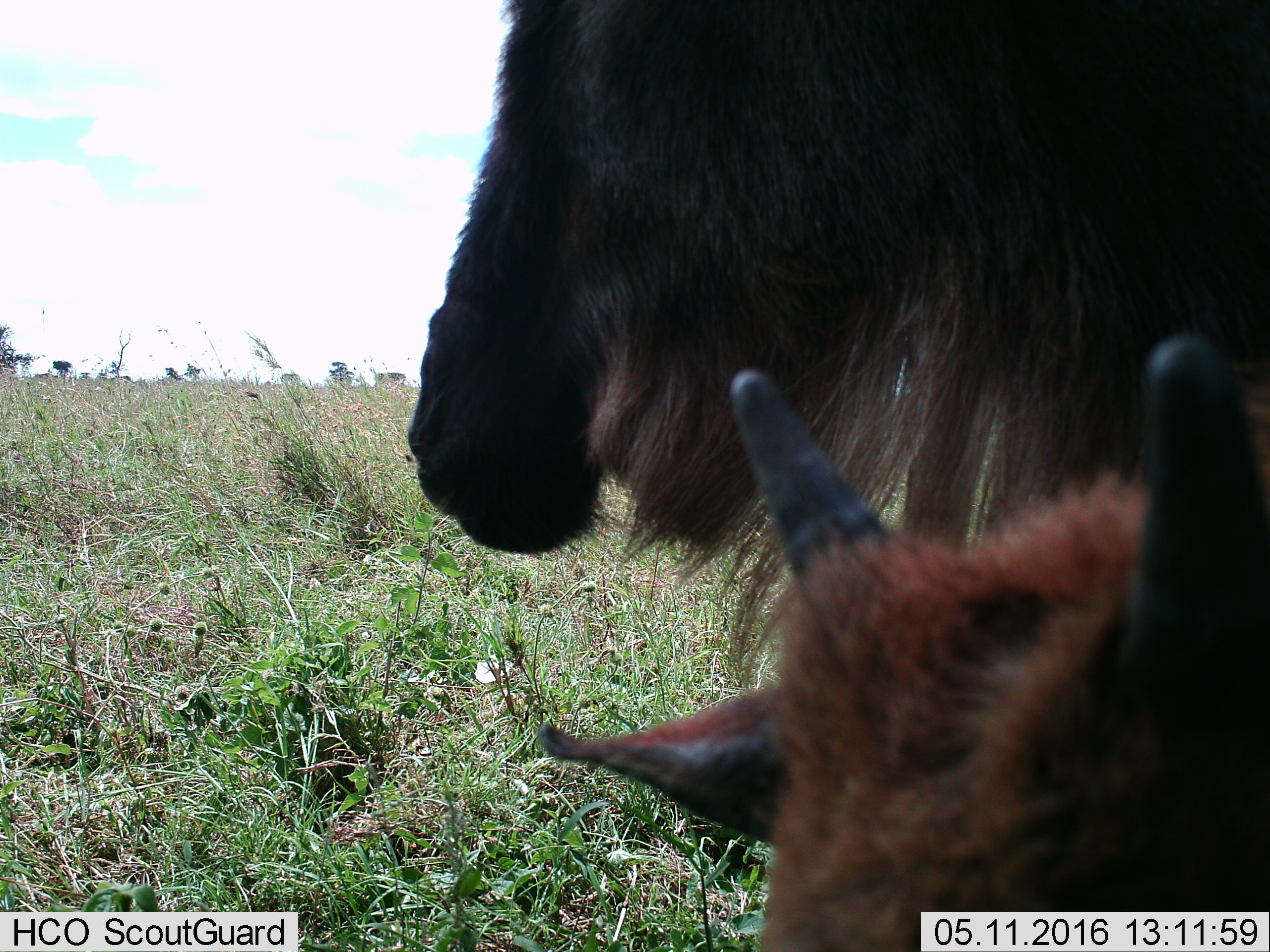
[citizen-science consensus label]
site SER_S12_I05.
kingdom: Animalia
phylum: Chordata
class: Mammalia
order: Artiodactyla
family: Bovidae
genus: Connochaetes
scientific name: Connochaetes taurinus taurinus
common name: blue wildebeest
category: wildebeestblue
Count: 2.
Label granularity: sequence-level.